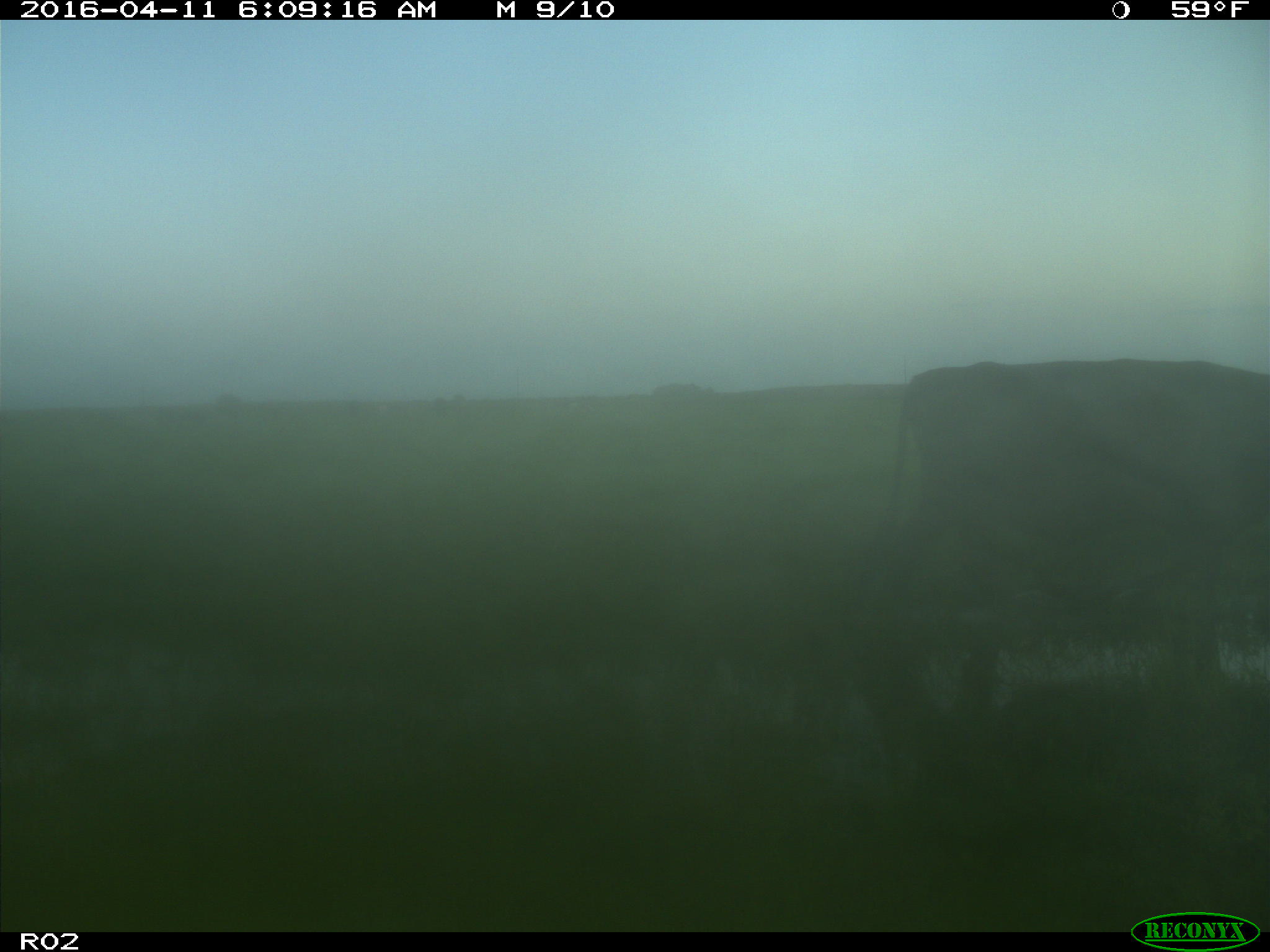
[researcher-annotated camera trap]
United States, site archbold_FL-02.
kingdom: Animalia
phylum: Chordata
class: Mammalia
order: Artiodactyla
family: Bovidae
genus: Bos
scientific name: Bos taurus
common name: domestic cow